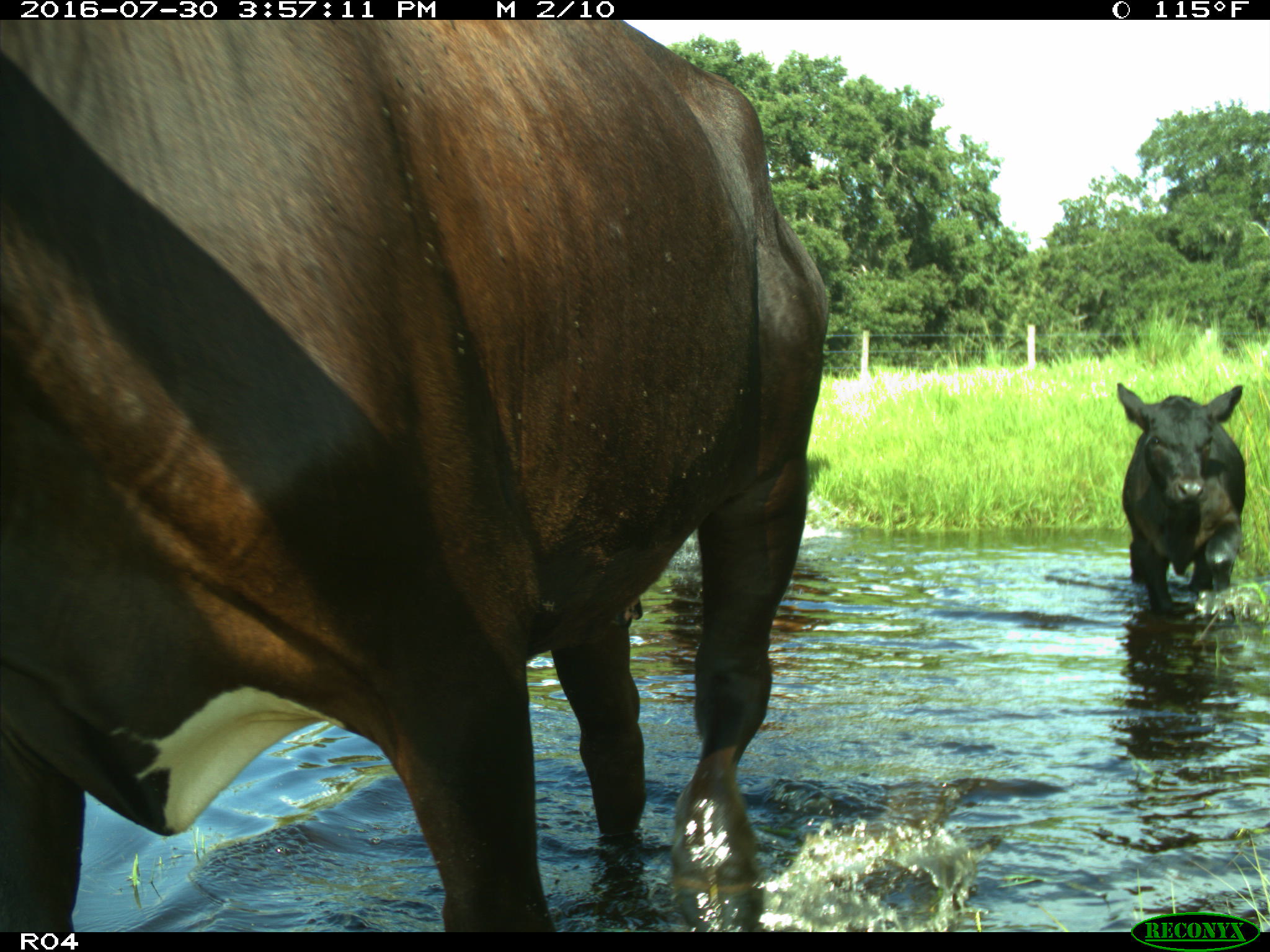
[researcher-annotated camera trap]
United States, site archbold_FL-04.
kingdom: Animalia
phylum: Chordata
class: Mammalia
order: Artiodactyla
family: Bovidae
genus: Bos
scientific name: Bos taurus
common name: domestic cow